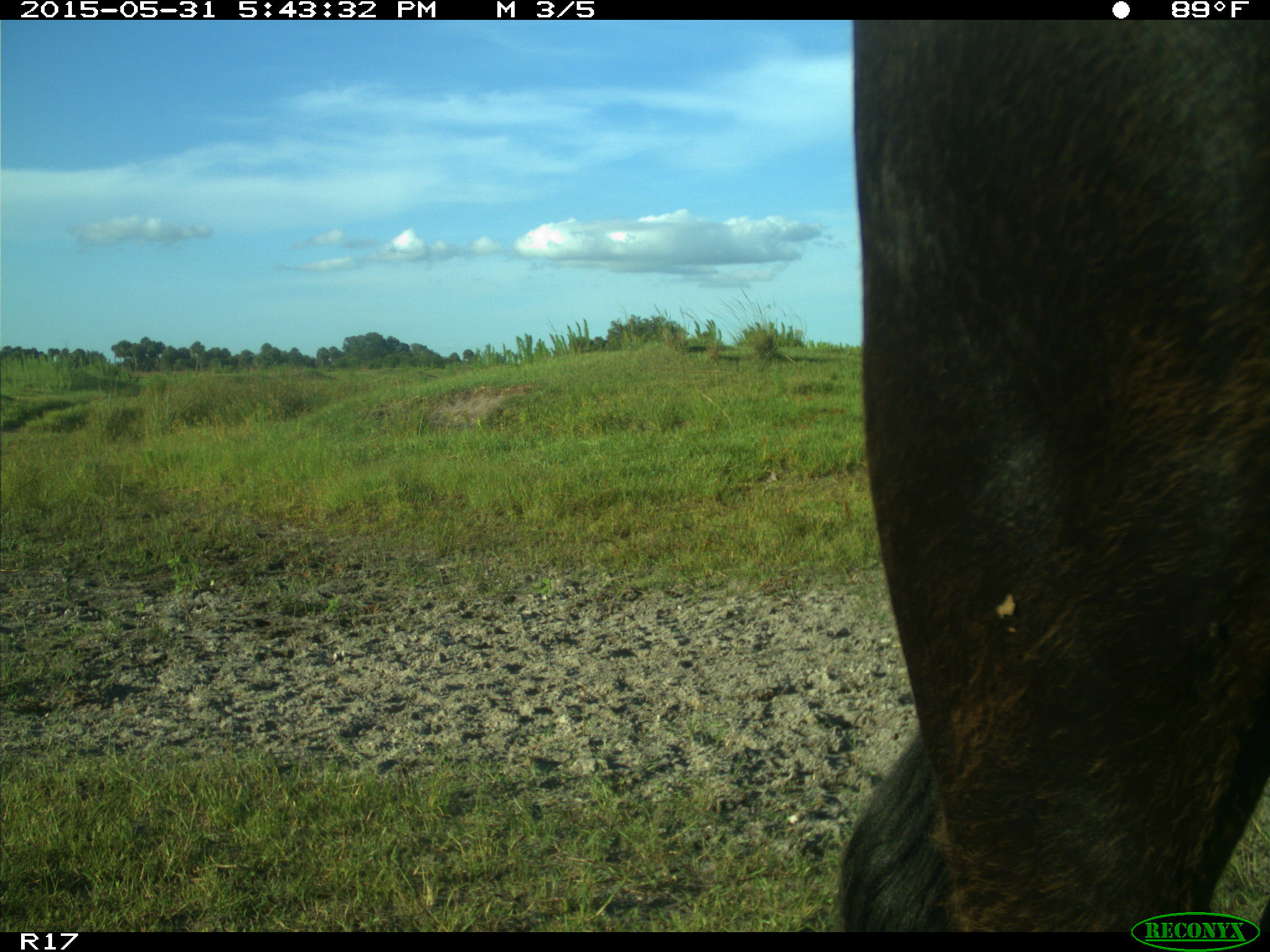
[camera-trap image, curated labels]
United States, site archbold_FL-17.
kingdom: Animalia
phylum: Chordata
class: Mammalia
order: Artiodactyla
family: Bovidae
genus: Bos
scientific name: Bos taurus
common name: domestic cow